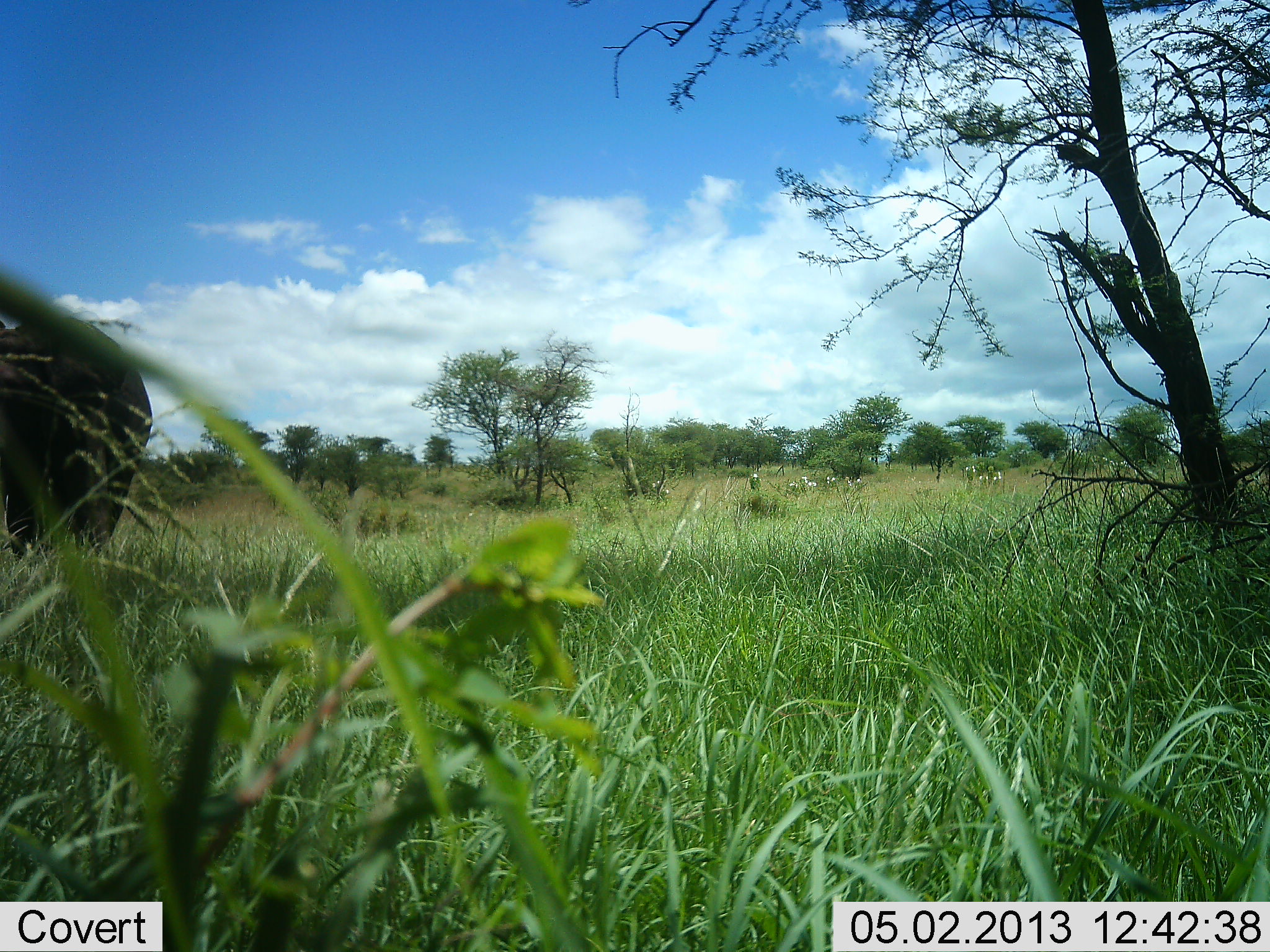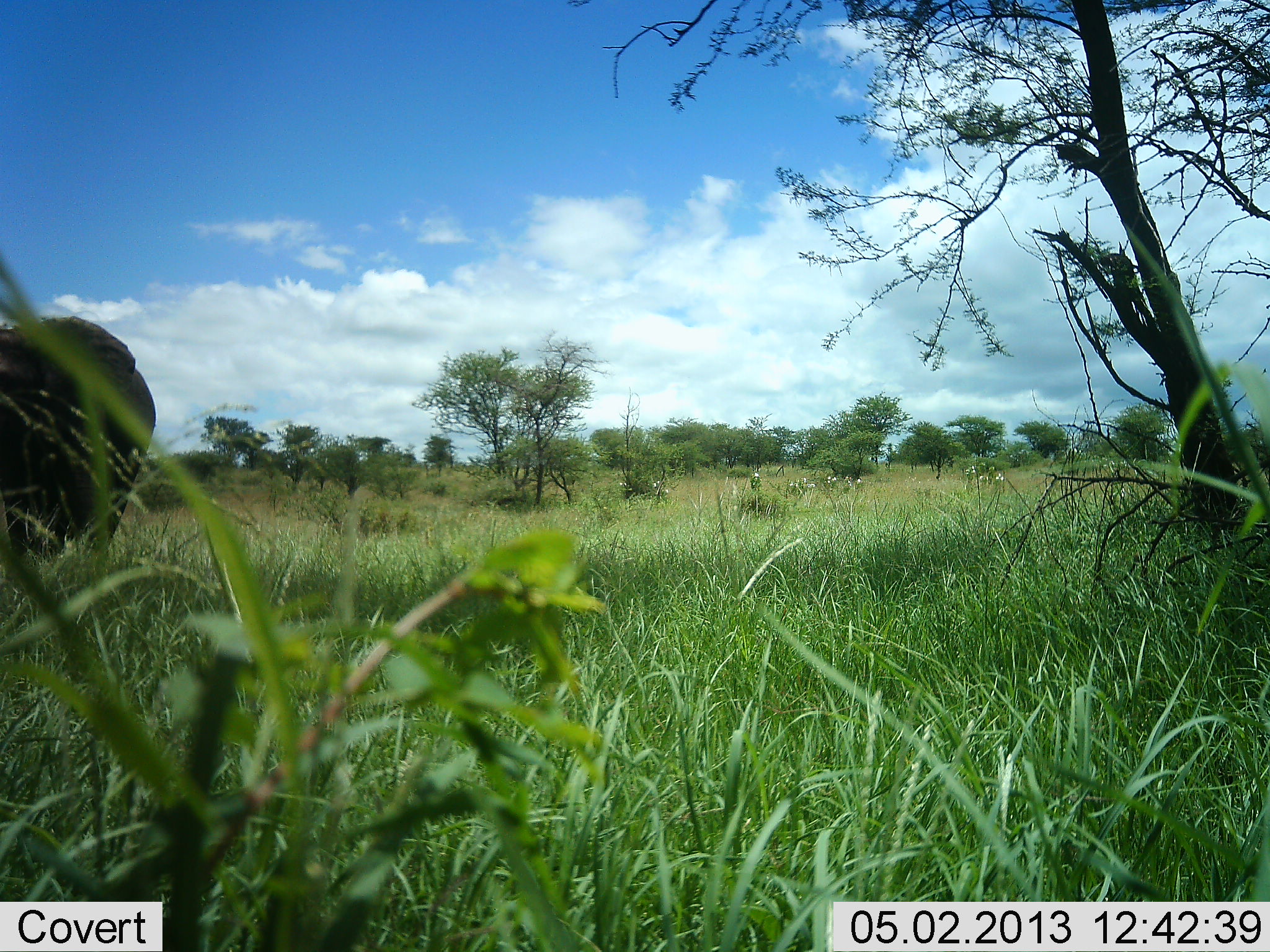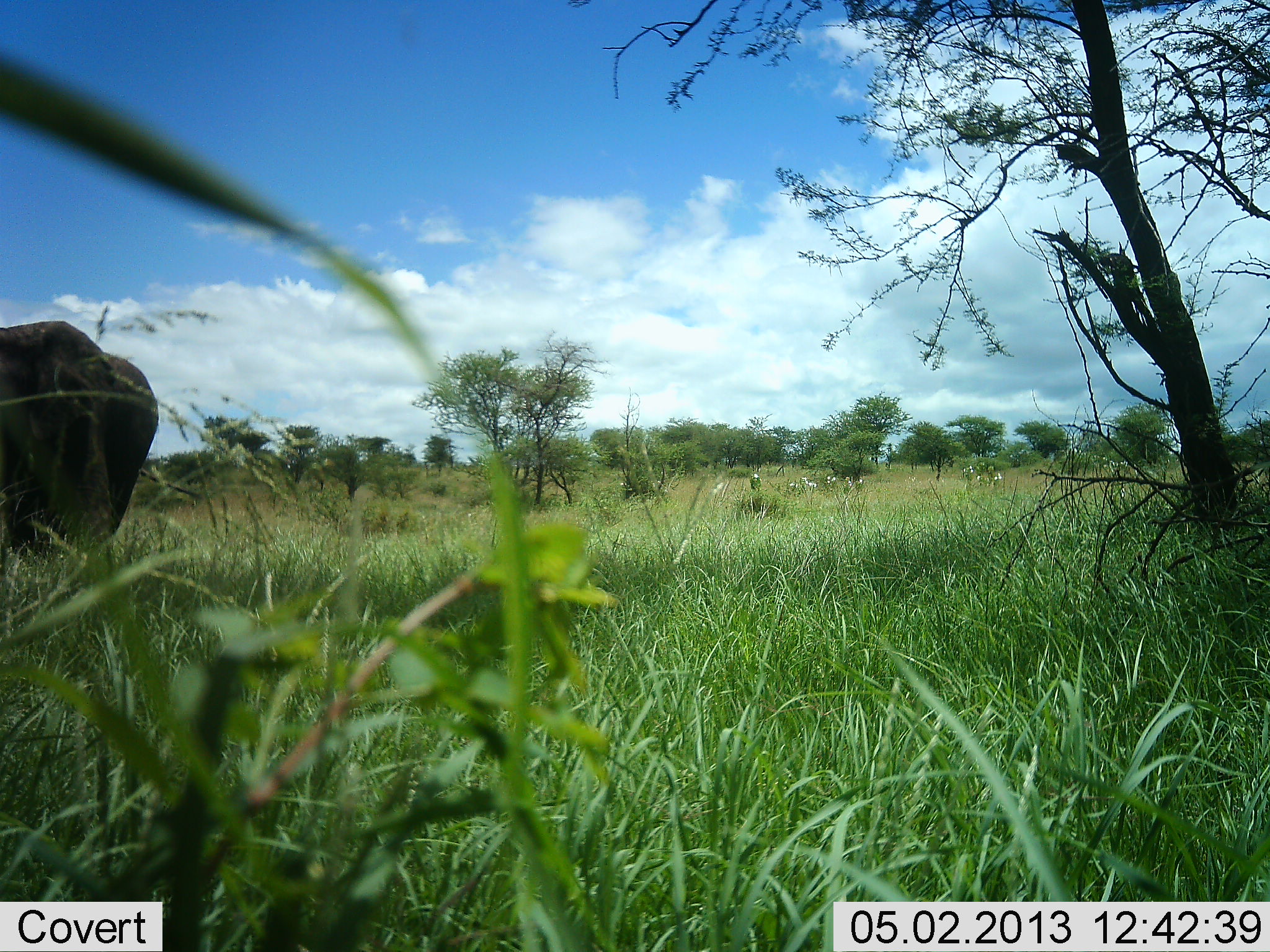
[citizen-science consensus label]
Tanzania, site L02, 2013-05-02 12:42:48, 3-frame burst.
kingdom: Animalia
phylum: Chordata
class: Mammalia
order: Proboscidea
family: Elephantidae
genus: Loxodonta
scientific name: Loxodonta africana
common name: african bush elephant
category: elephant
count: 1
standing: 80%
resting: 0%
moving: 10%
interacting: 0%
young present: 0%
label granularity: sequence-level